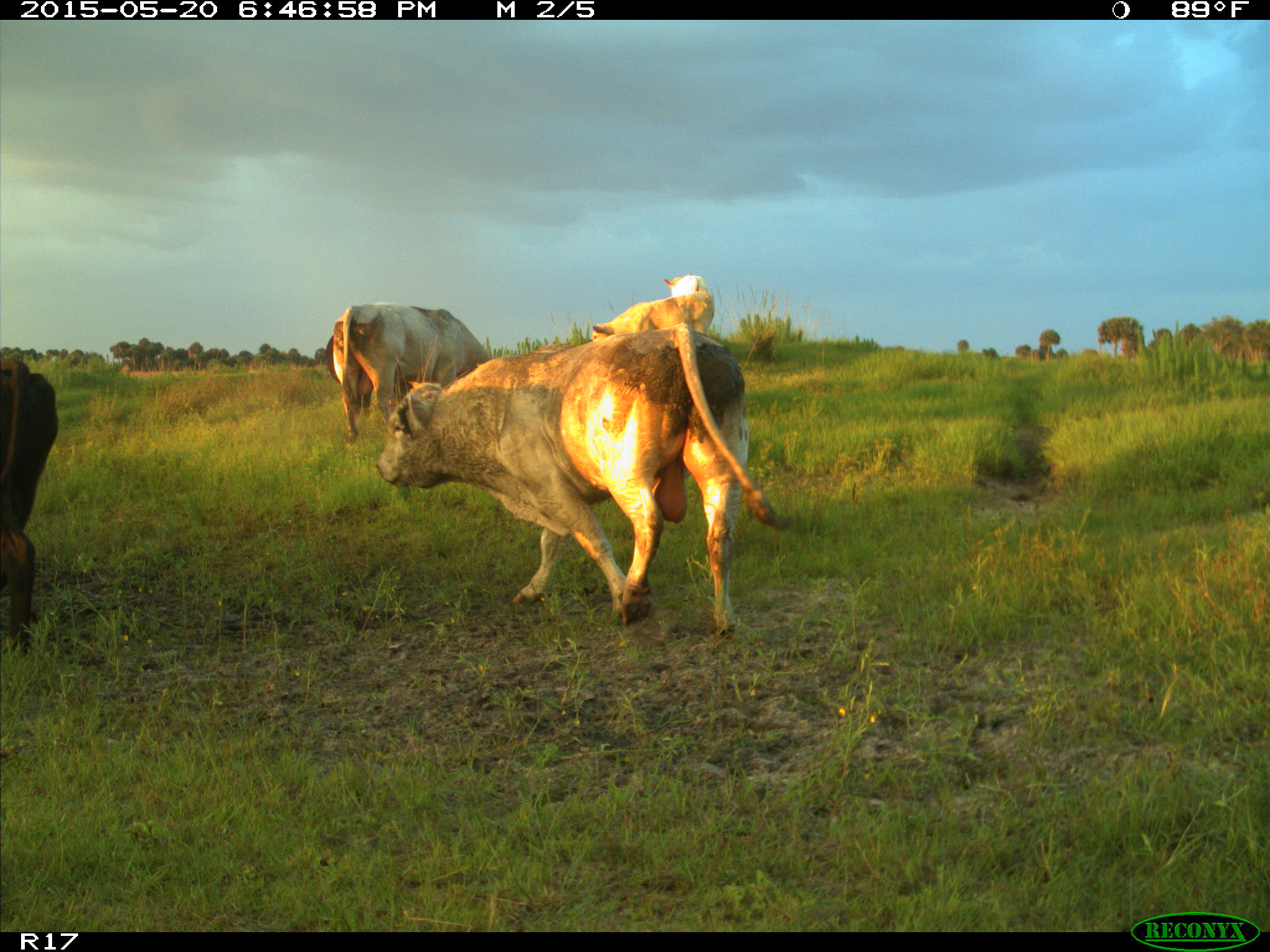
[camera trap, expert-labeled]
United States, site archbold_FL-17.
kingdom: Animalia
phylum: Chordata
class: Mammalia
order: Artiodactyla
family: Bovidae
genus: Bos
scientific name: Bos taurus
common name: domestic cow